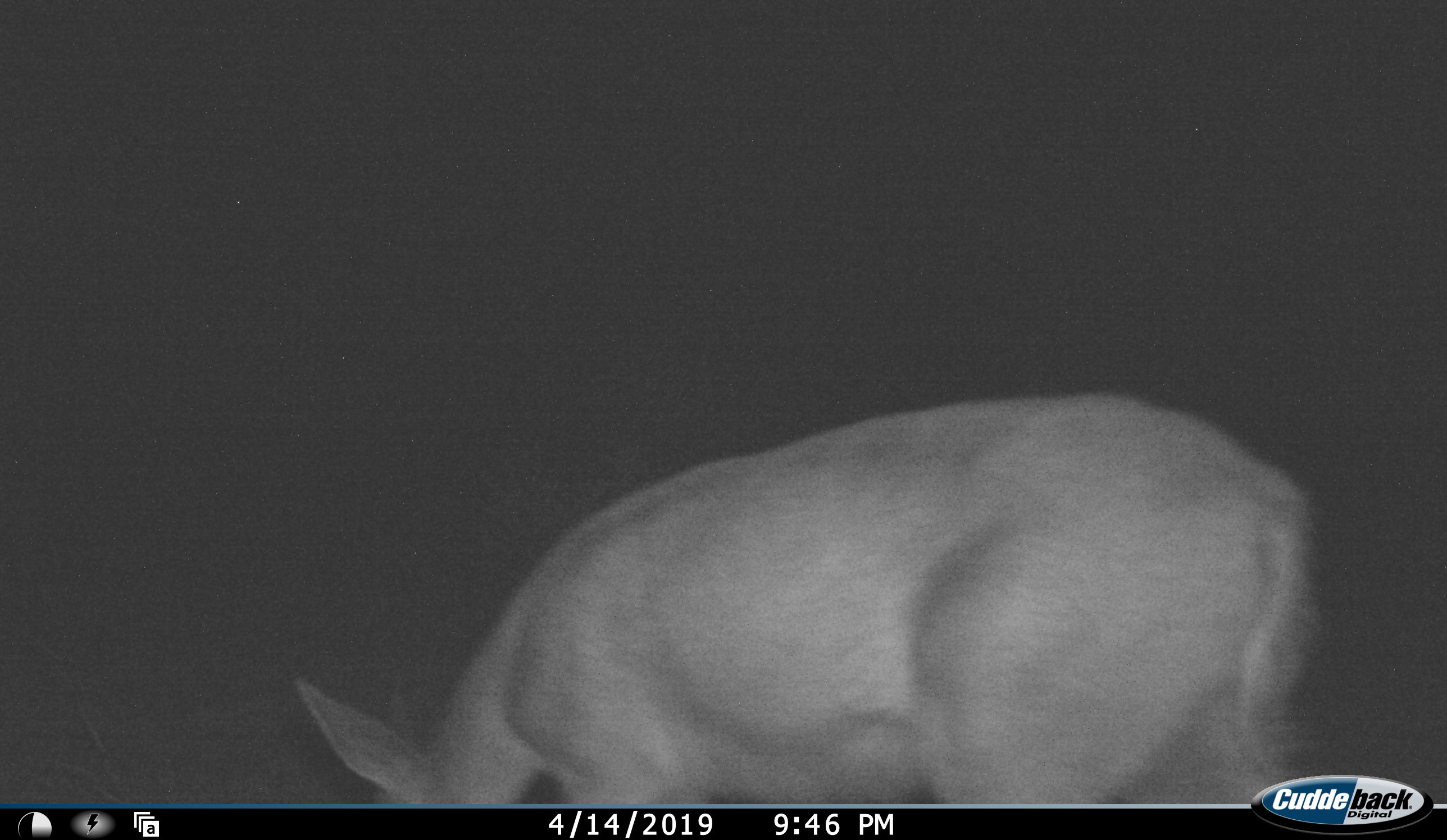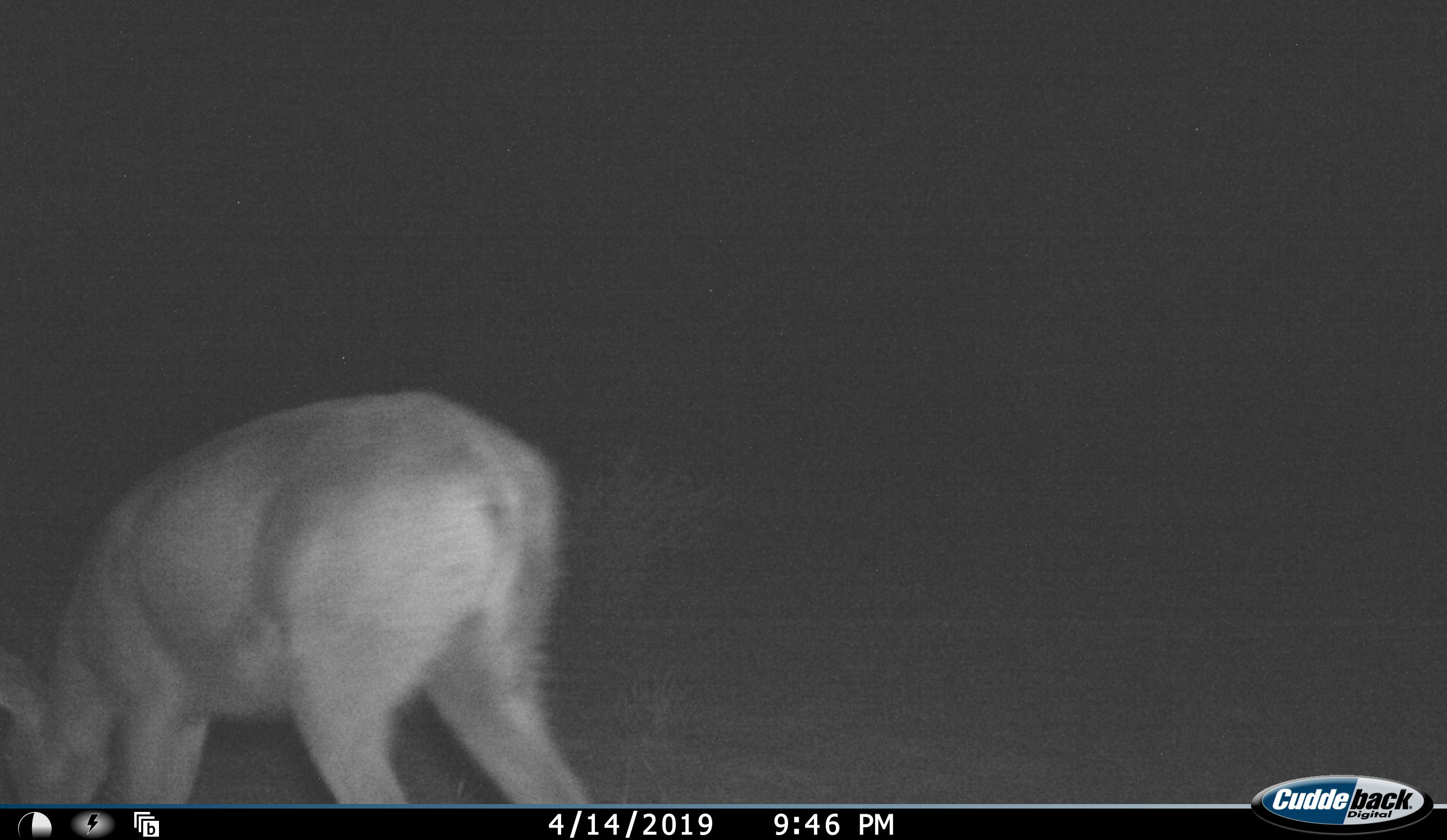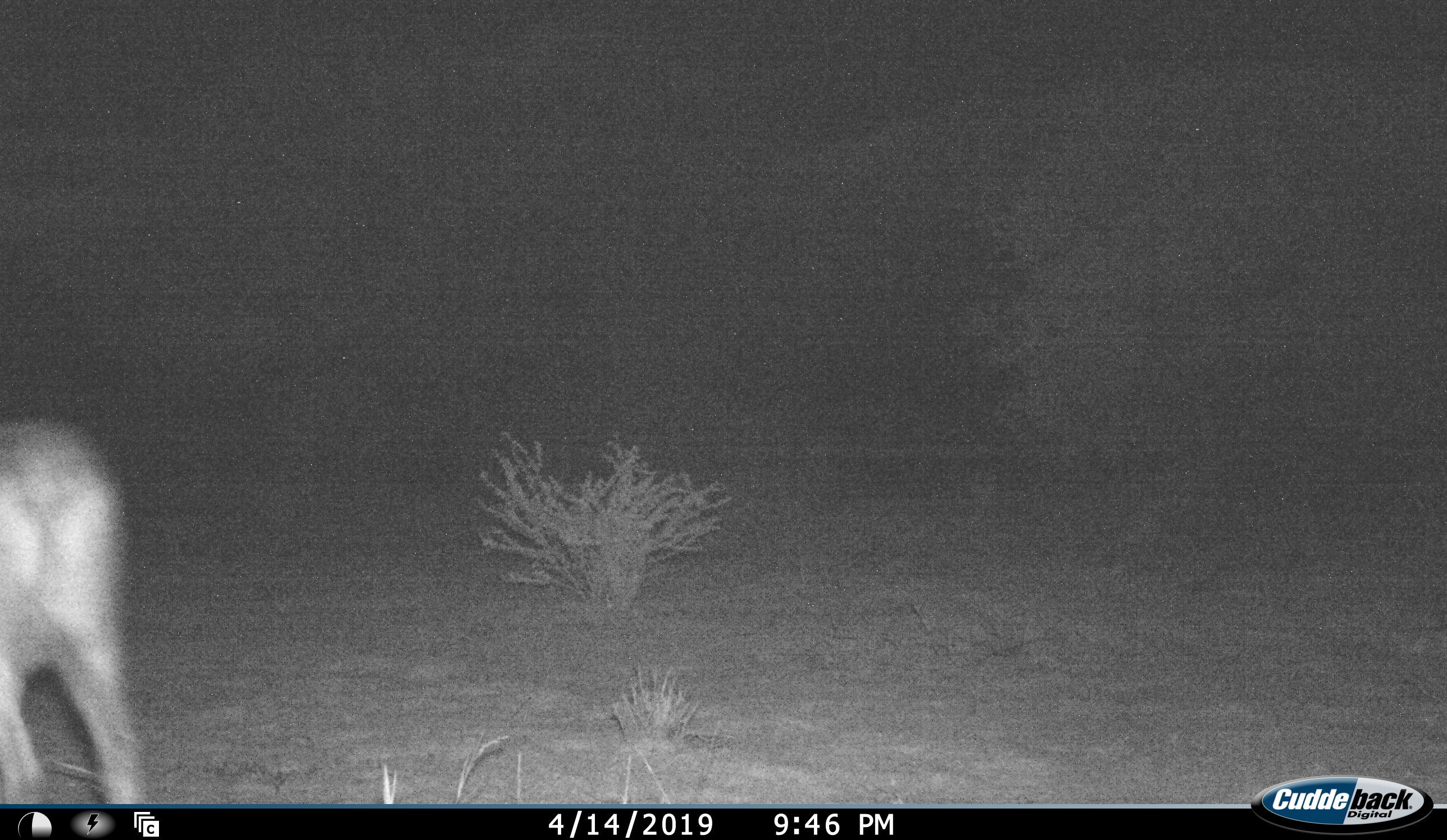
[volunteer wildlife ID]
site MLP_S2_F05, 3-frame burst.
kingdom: Animalia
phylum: Chordata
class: Mammalia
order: Artiodactyla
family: Bovidae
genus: Sylvicapra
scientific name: Sylvicapra grimmia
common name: common duiker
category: duikercommongrey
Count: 1.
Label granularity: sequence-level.